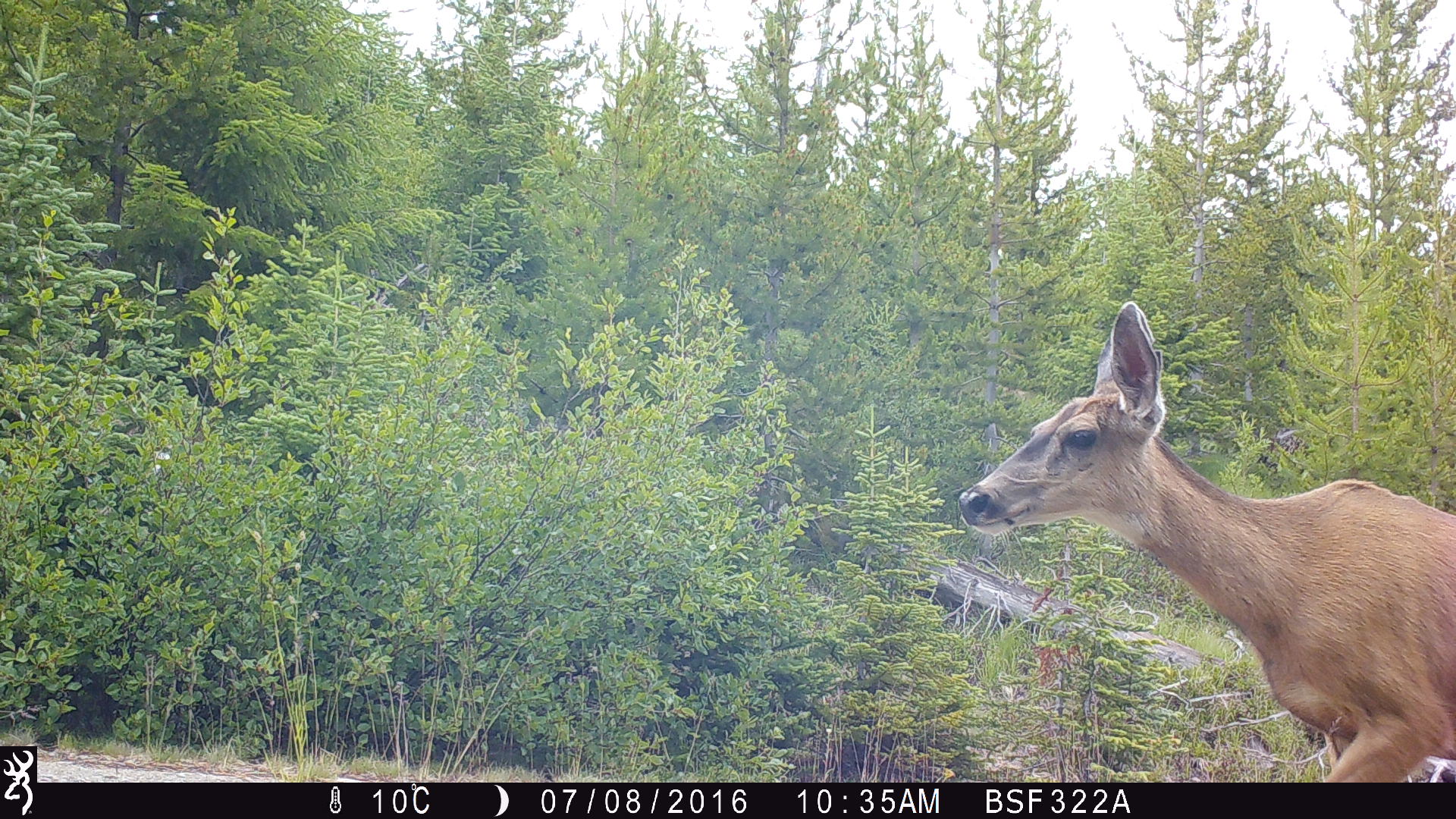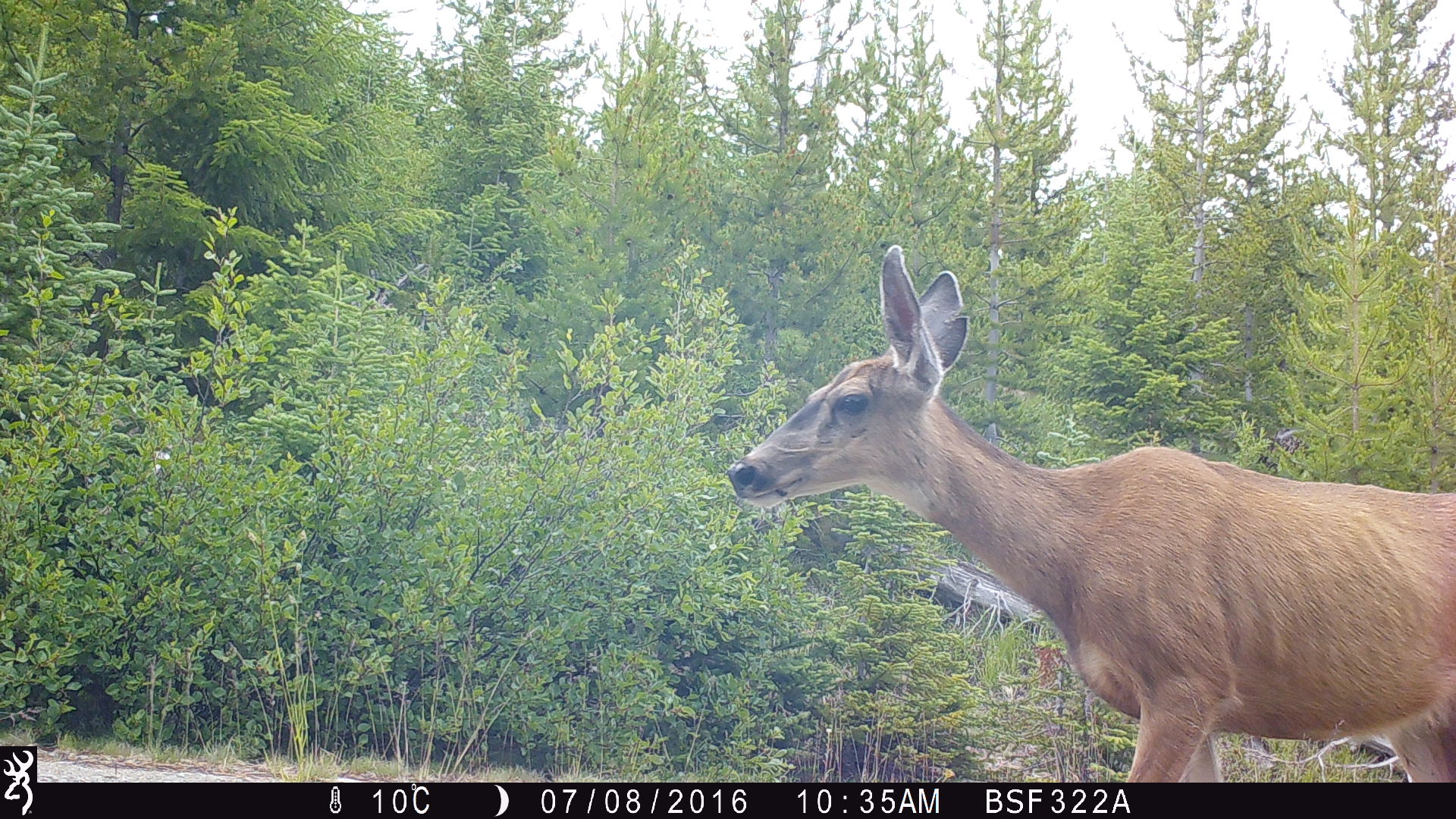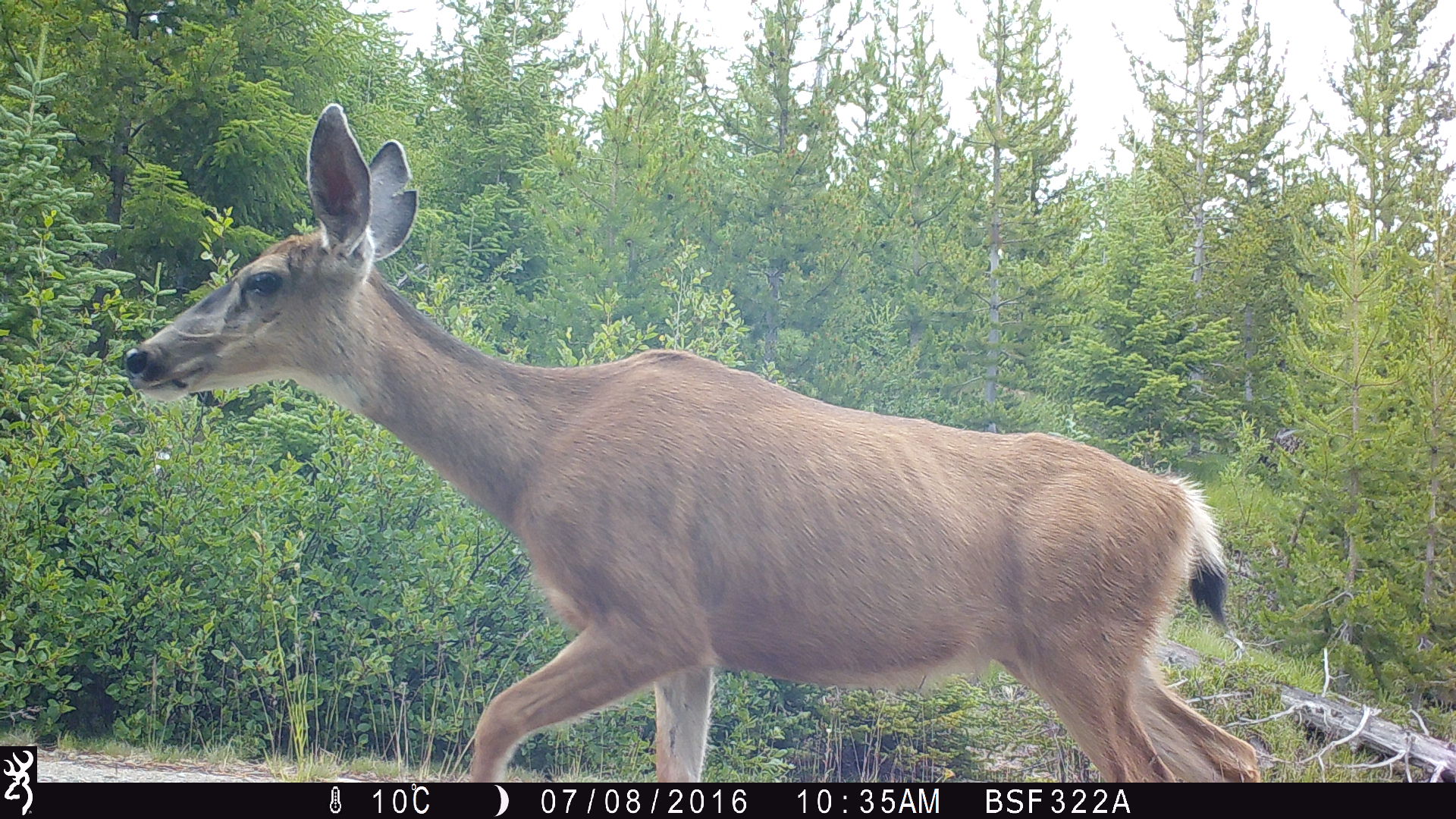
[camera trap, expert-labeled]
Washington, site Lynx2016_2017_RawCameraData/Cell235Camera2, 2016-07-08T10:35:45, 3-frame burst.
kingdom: Animalia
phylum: Chordata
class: Mammalia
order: Artiodactyla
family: Cervidae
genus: Odocoileus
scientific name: Odocoileus hemionus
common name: mule deer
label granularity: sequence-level